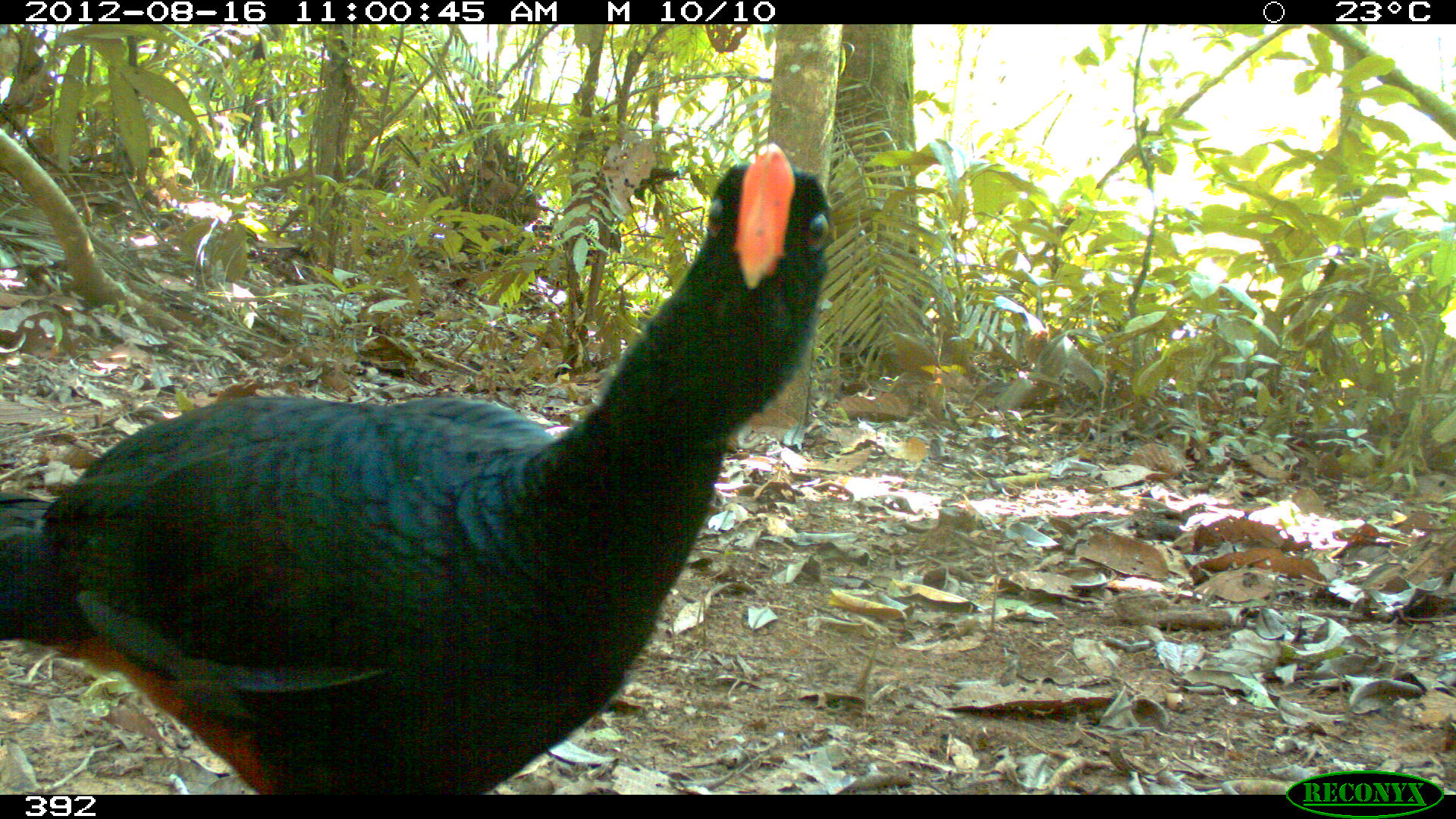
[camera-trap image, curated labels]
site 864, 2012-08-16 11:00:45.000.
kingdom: Animalia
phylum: Chordata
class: Aves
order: Galliformes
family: Cracidae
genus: Mitu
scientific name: Mitu tuberosum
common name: razor-billed curassow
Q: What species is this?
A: Mitu tuberosum (razor-billed curassow).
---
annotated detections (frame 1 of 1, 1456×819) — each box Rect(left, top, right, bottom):
mitu tuberosum: Rect(0, 141, 831, 794)